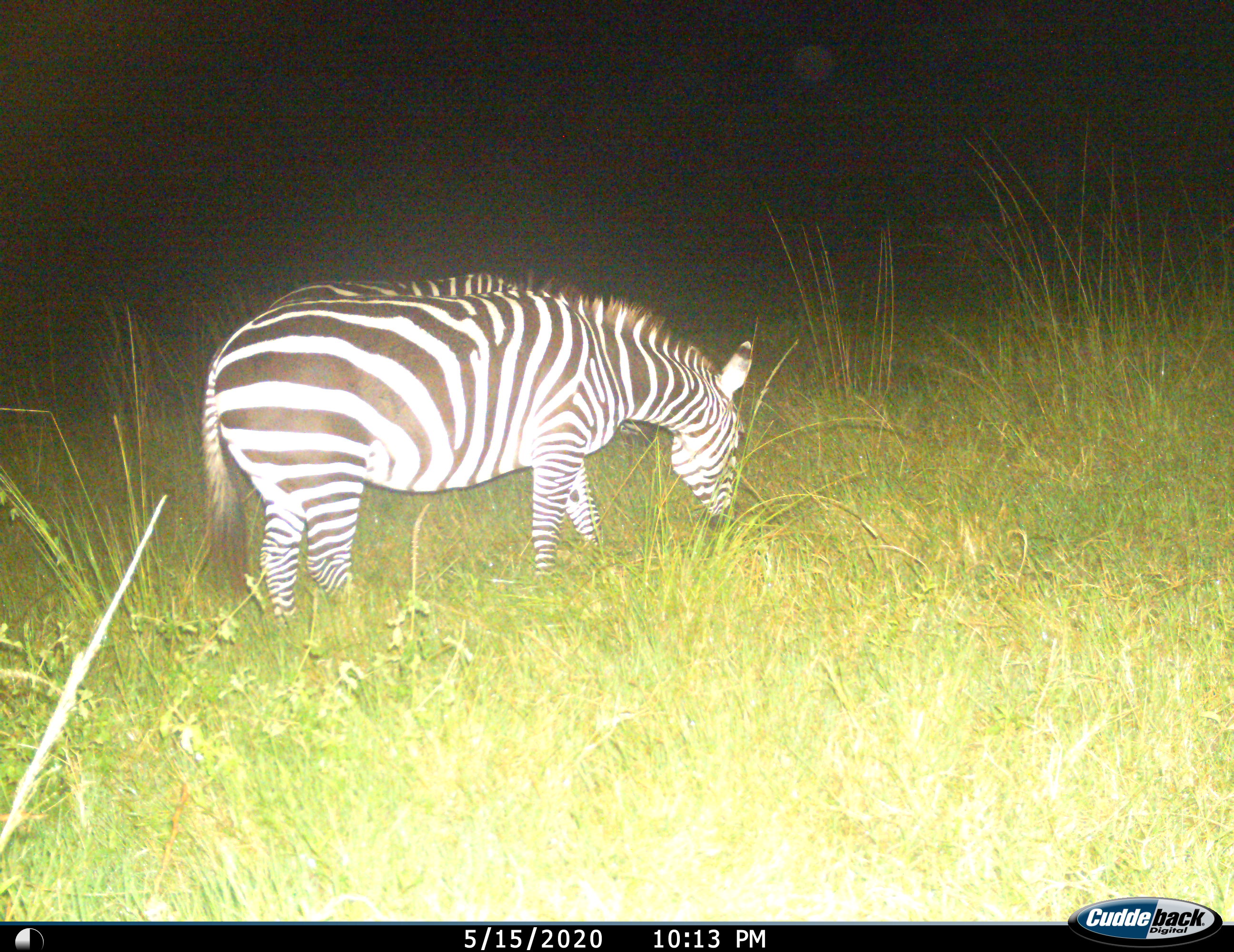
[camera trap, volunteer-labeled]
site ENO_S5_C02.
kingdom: Animalia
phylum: Chordata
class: Mammalia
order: Perissodactyla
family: Equidae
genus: Equus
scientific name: Equus quagga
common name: plains zebra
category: zebraplains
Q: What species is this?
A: Zebraplains (plains zebra) (Equus quagga).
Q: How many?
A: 1.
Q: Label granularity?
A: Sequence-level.